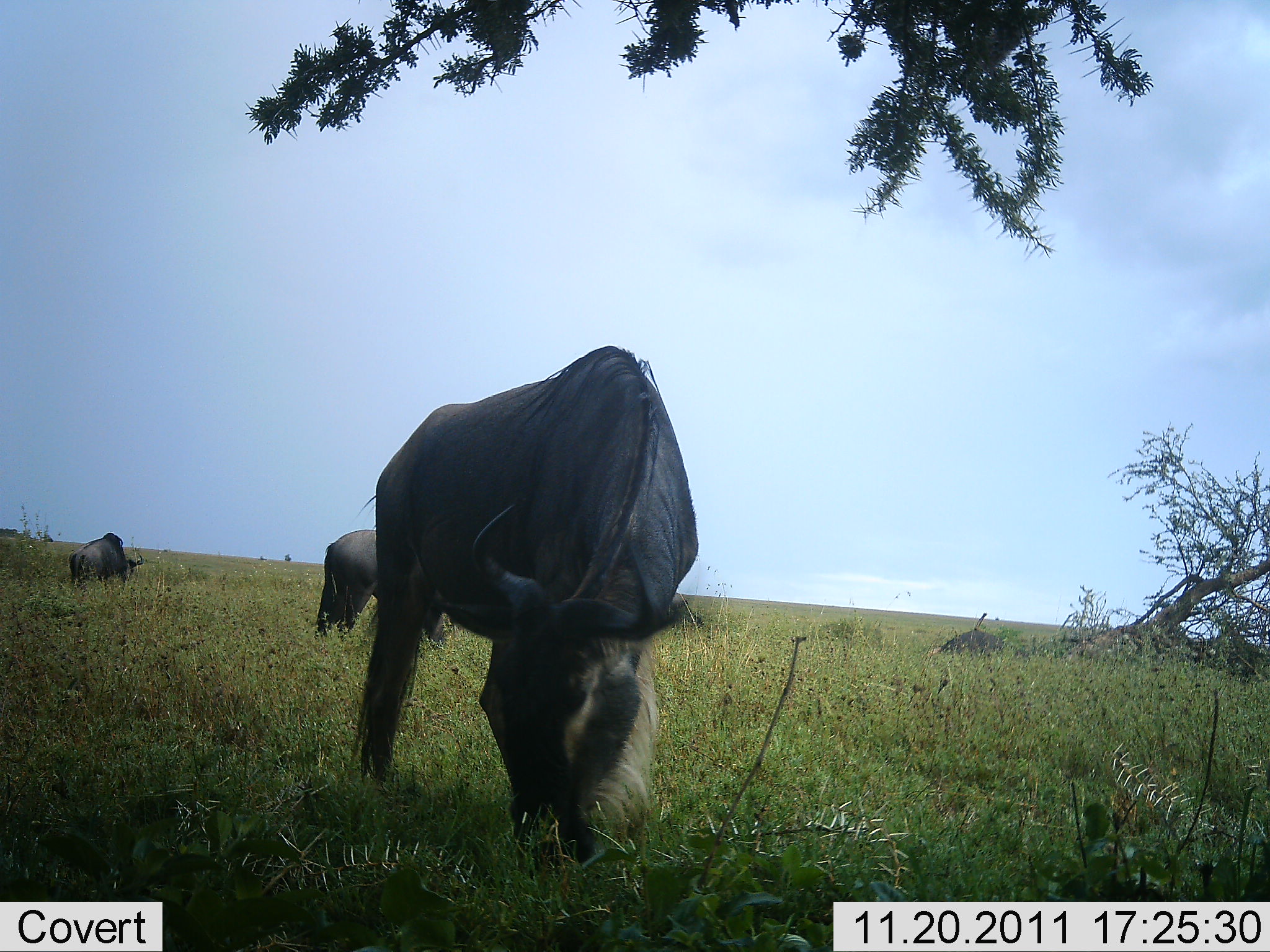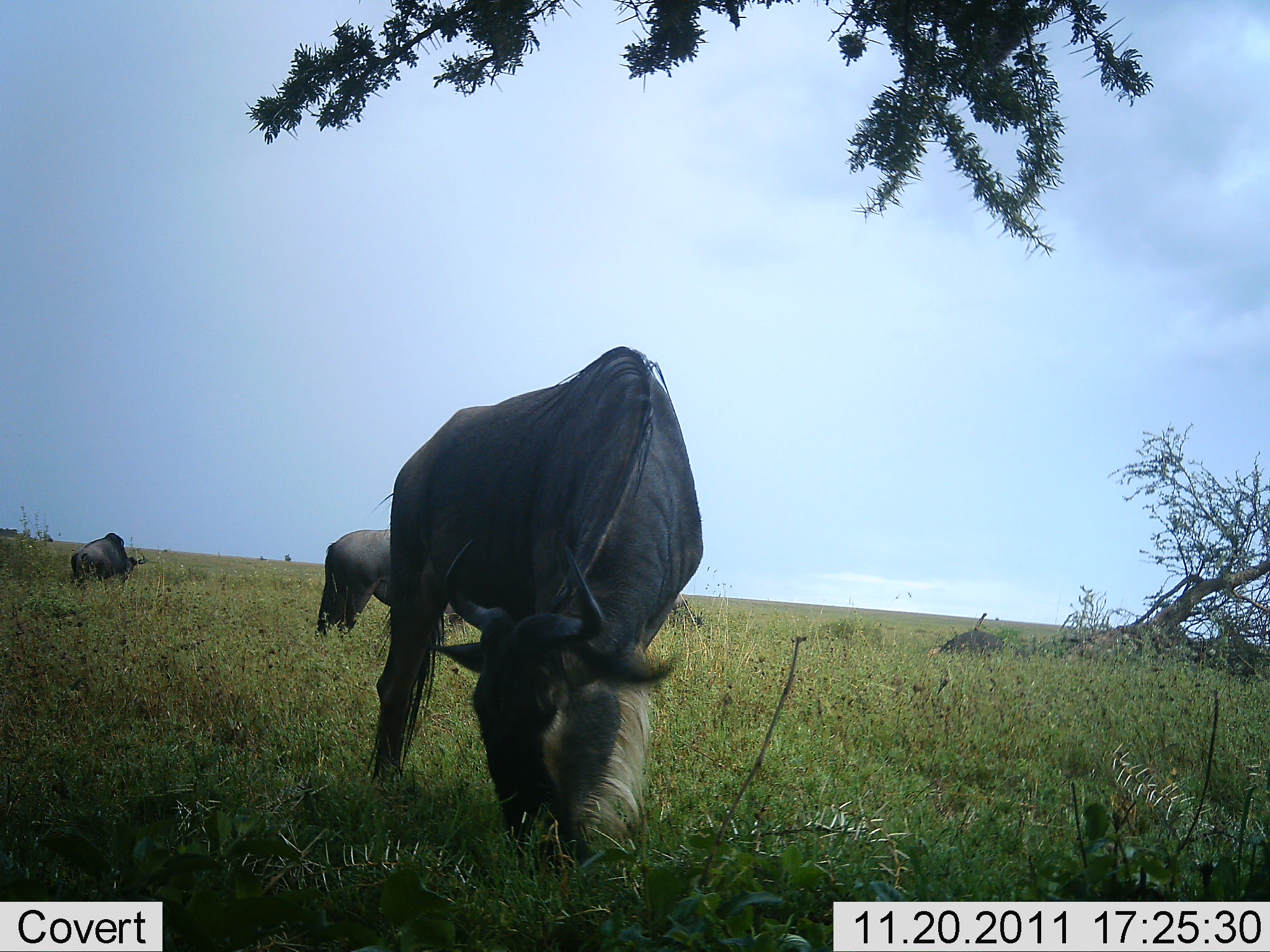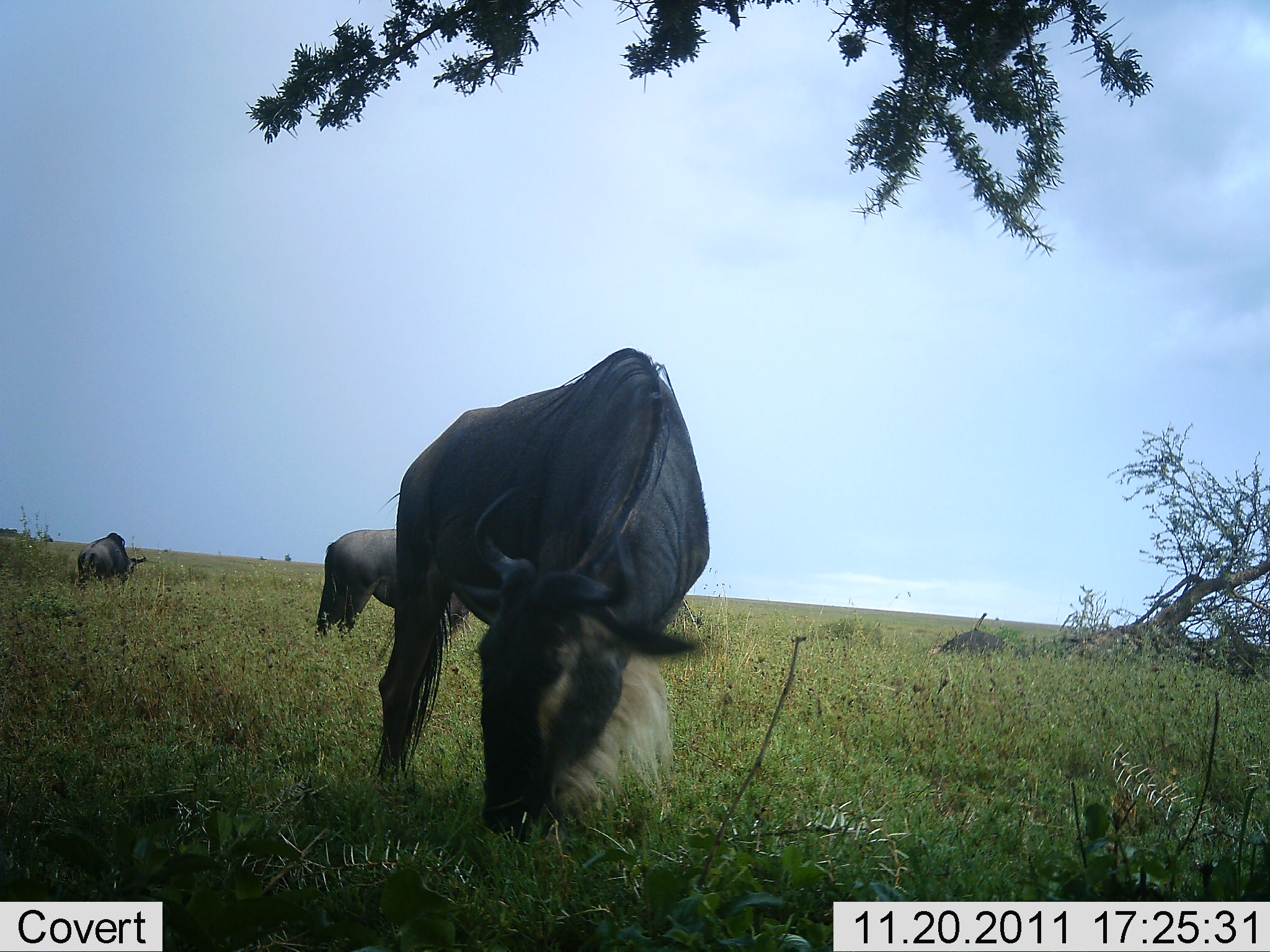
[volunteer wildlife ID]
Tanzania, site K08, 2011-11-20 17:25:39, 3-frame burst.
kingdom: Animalia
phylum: Chordata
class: Mammalia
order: Artiodactyla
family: Bovidae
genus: Connochaetes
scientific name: Connochaetes taurinus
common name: blue wildebeest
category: wildebeest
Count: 3.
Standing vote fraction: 25%.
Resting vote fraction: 0%.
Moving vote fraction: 0%.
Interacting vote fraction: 0%.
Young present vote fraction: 0%.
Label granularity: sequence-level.